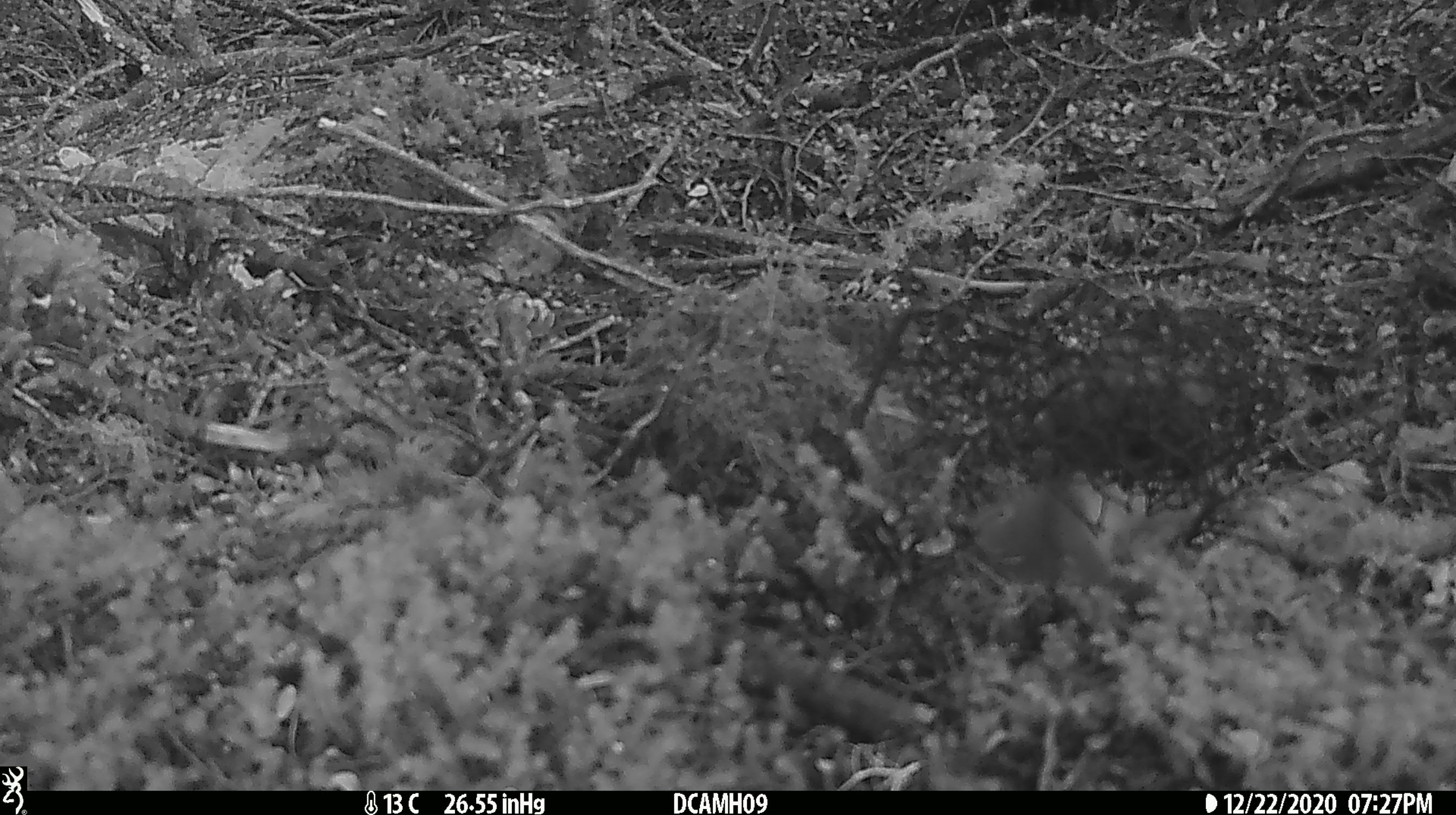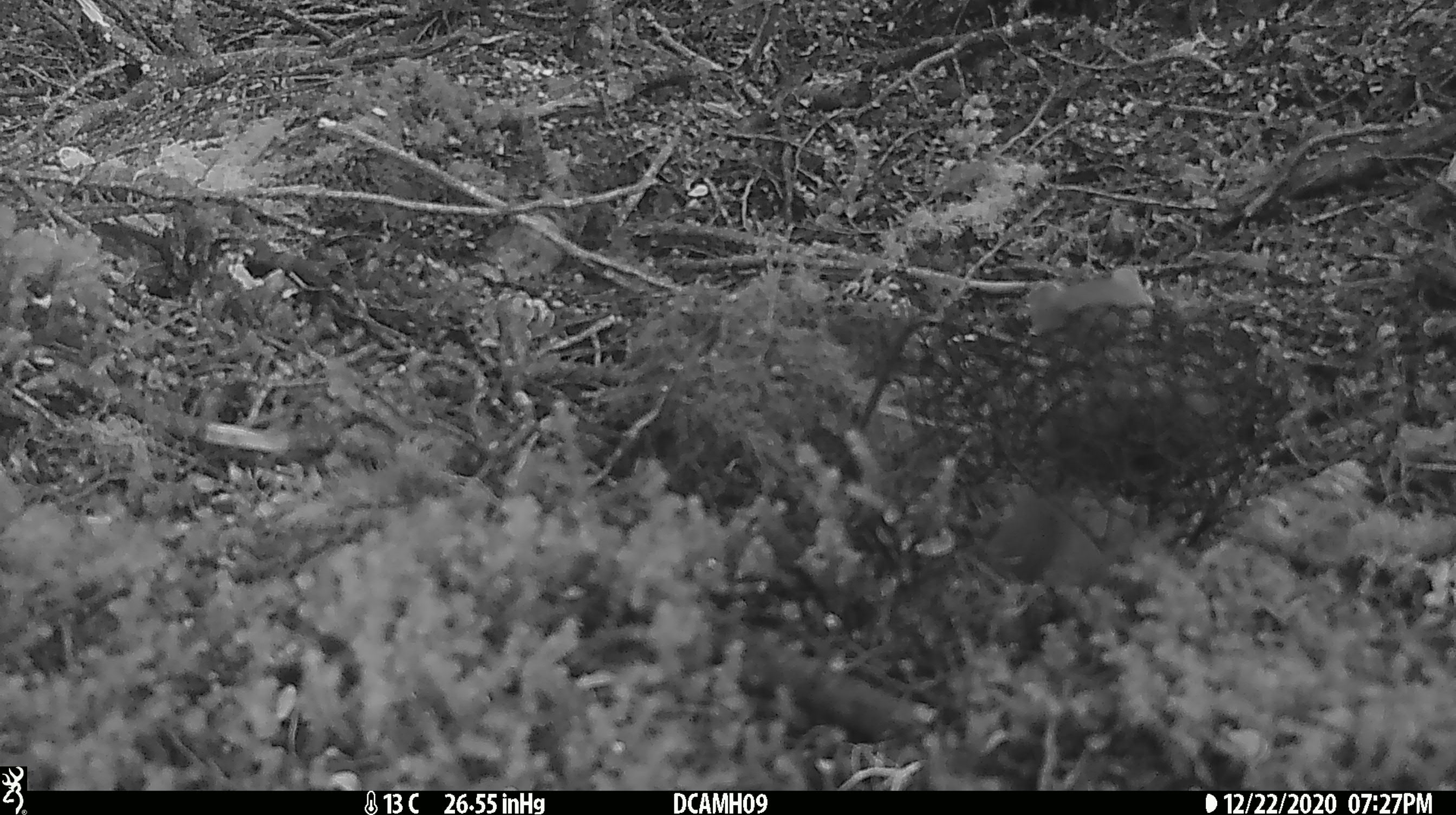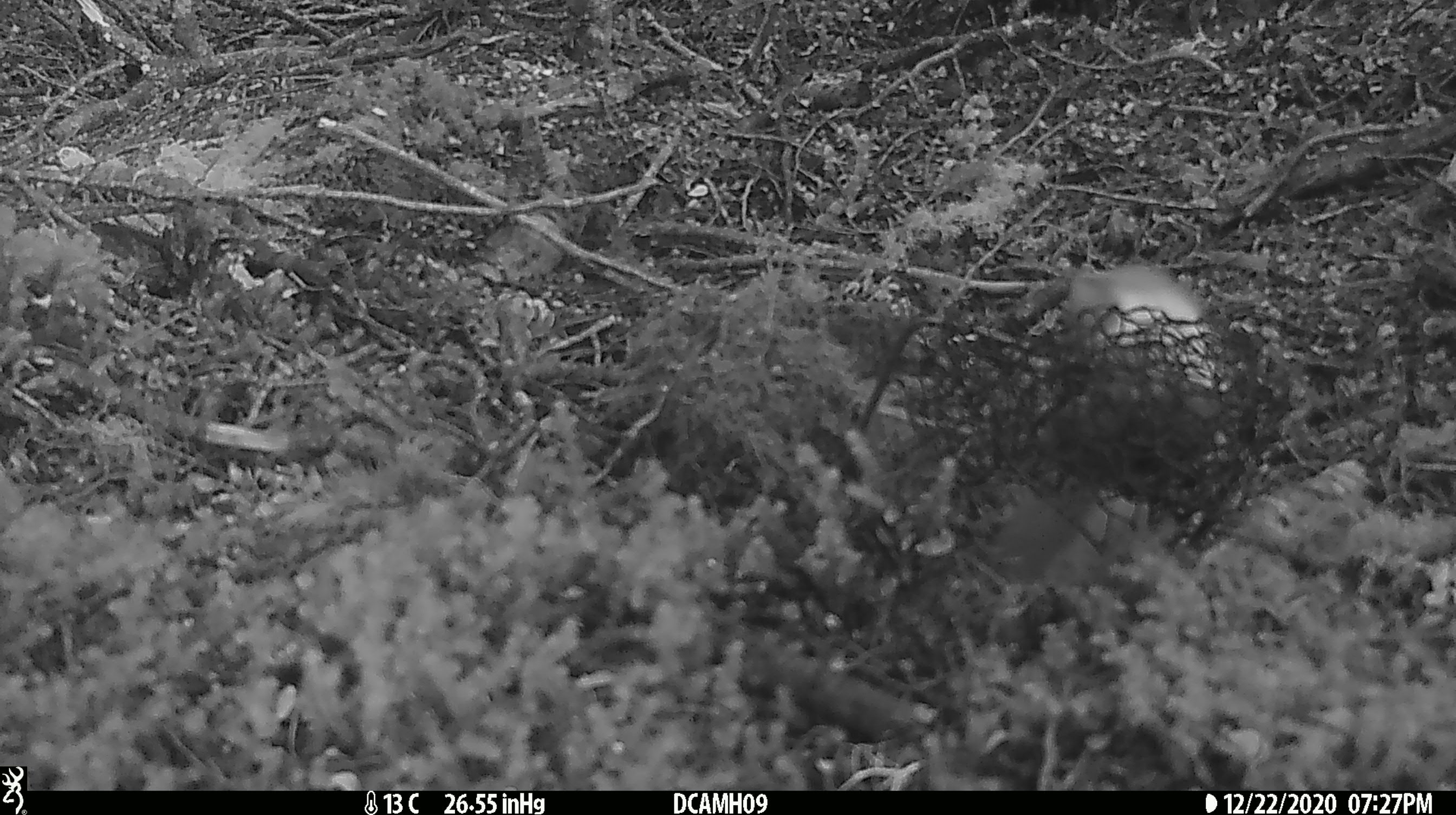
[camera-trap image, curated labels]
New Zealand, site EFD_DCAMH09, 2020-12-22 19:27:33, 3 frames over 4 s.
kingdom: Animalia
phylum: Chordata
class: Mammalia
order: Carnivora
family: Mustelidae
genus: Mustela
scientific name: Mustela erminea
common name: stoat